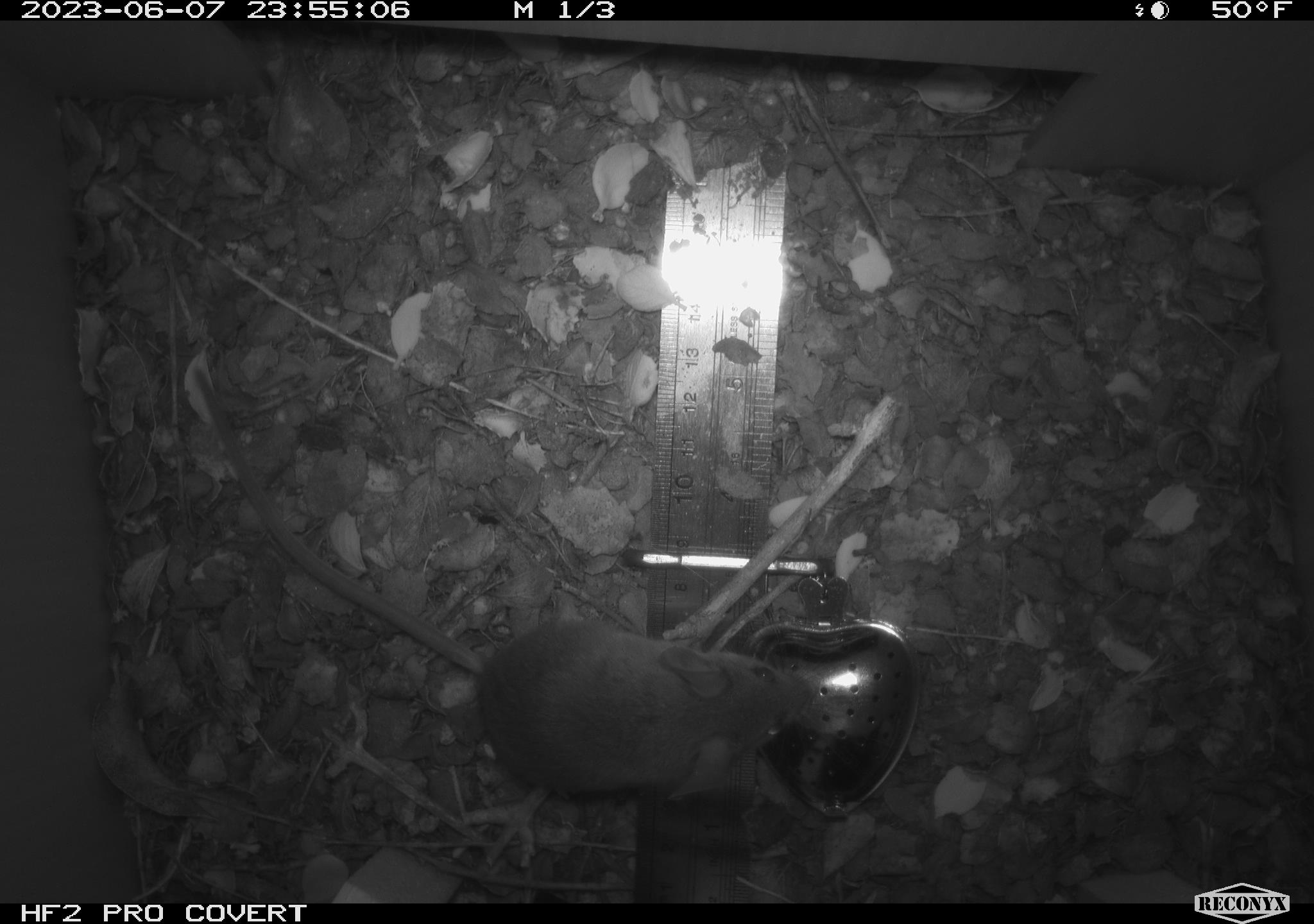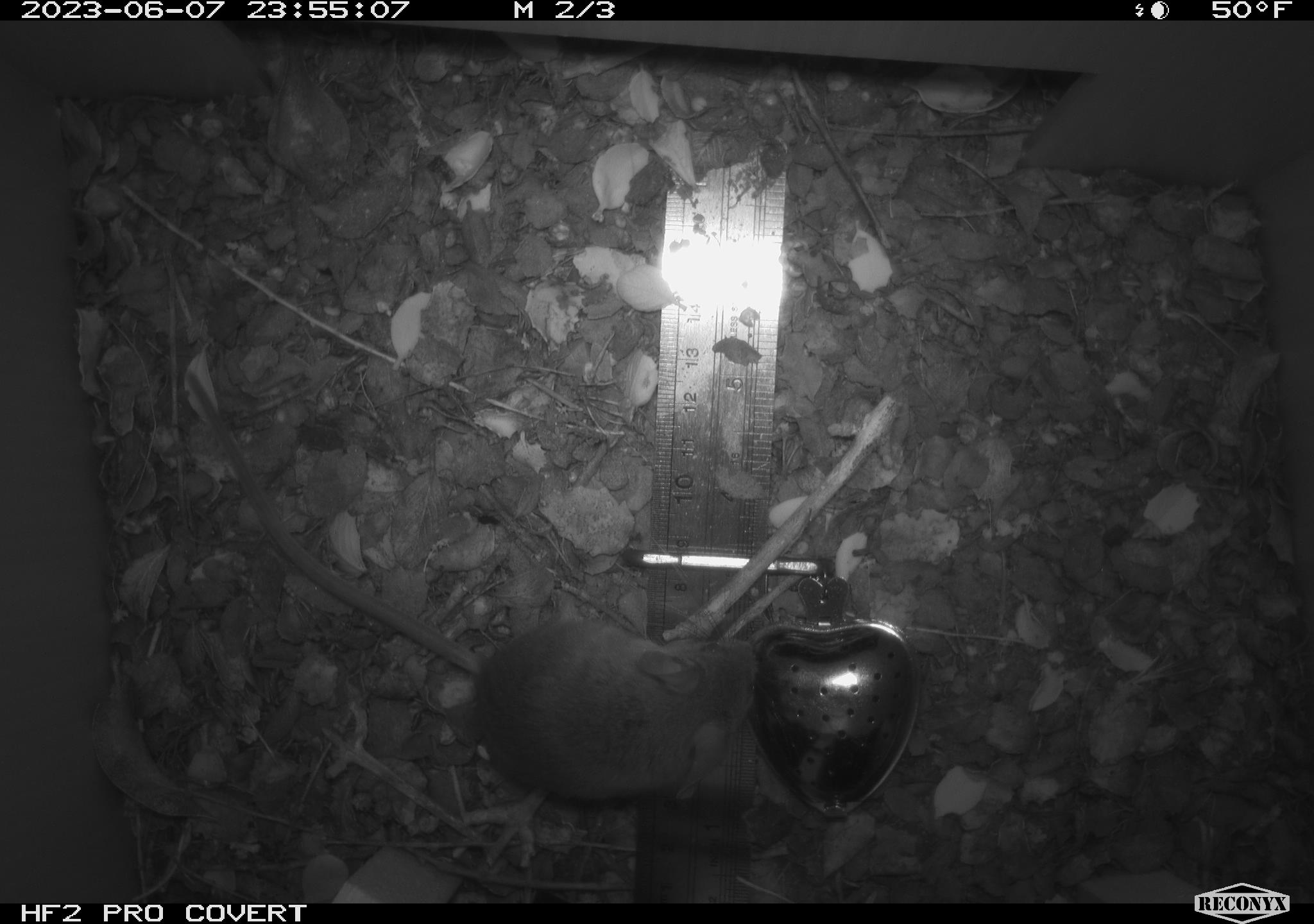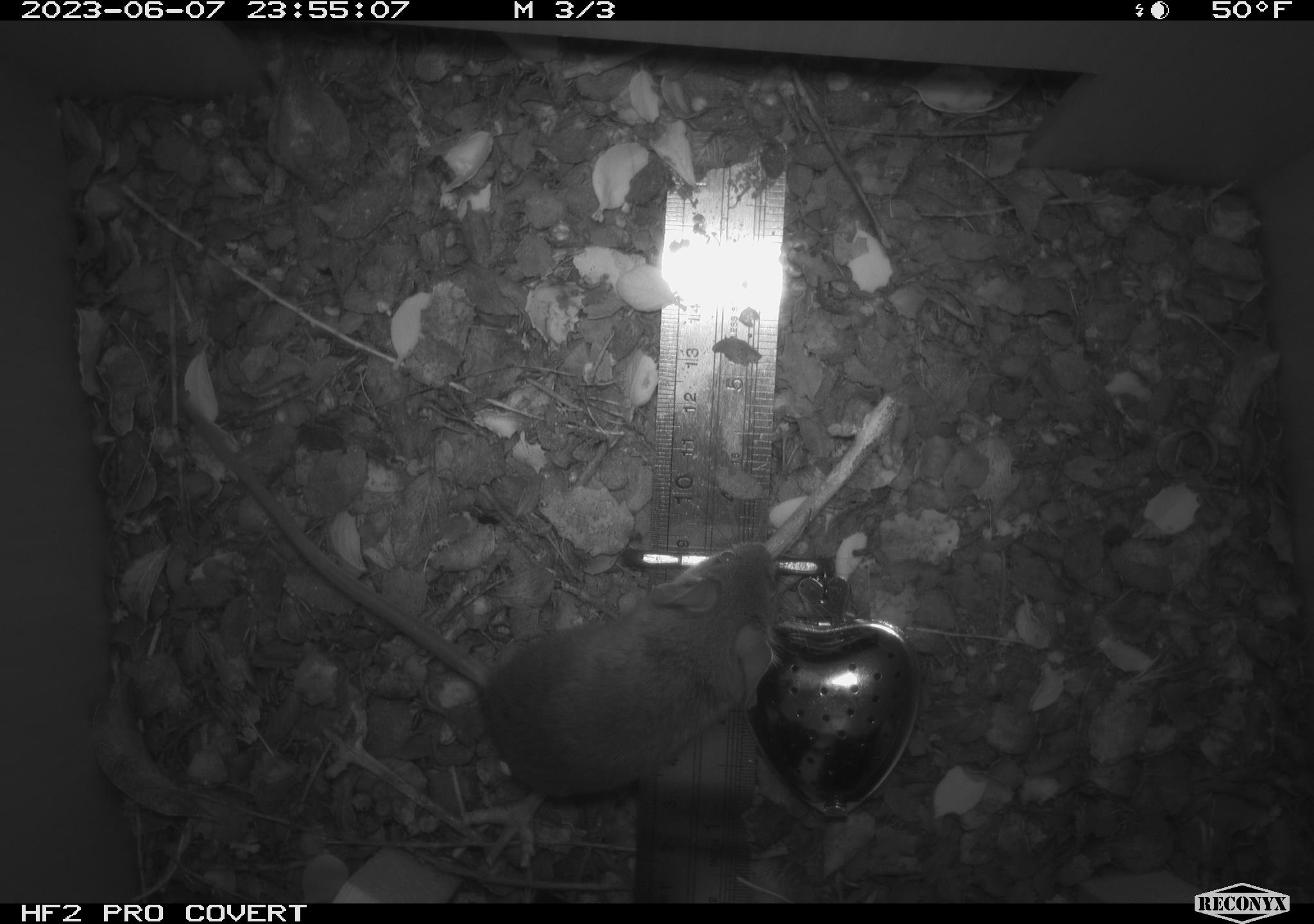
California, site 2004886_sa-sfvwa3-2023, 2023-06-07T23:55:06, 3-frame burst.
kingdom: Animalia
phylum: Chordata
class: Mammalia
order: Rodentia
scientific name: Rodentia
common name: mouse species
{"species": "mouse species (Rodentia)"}